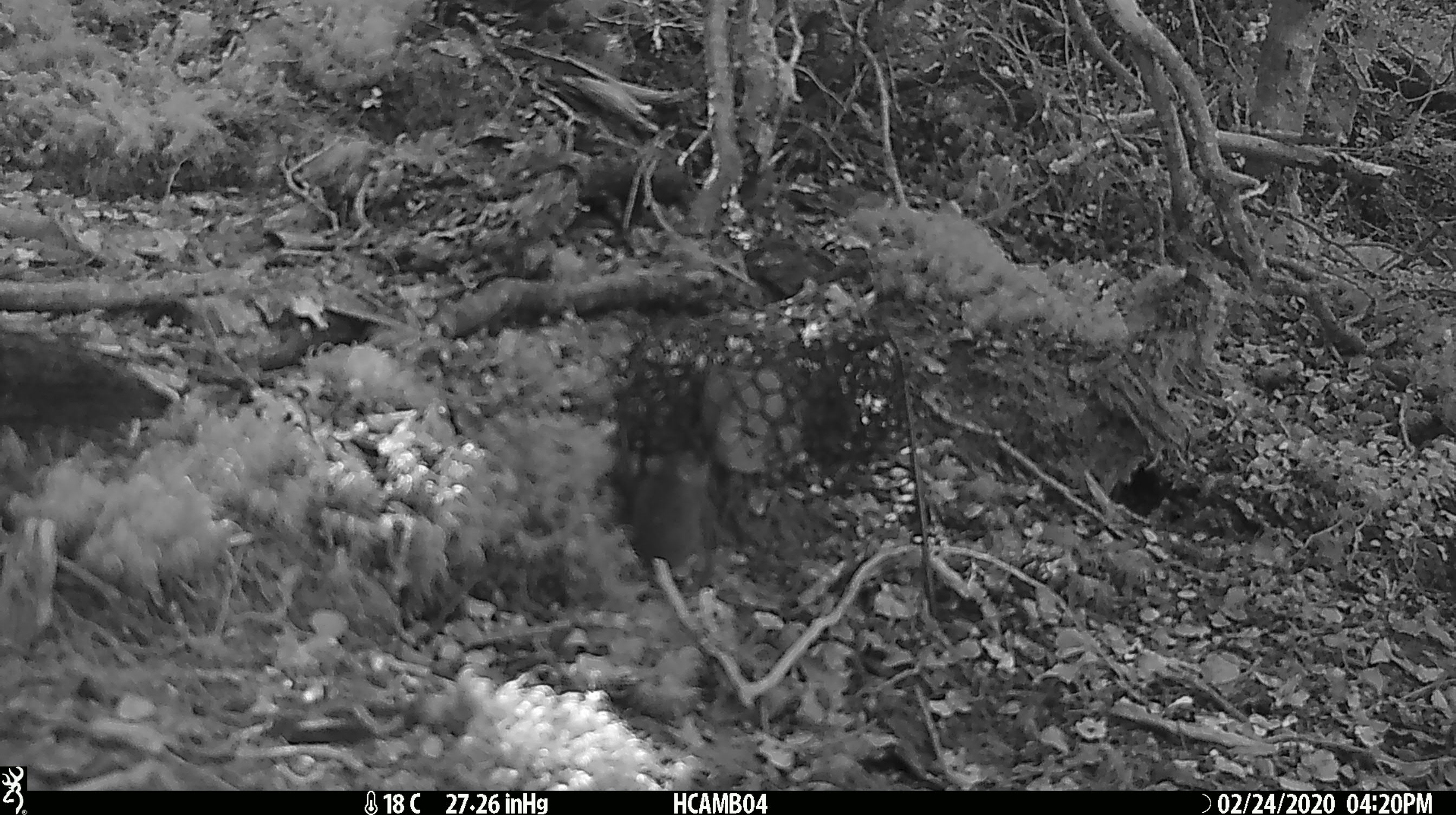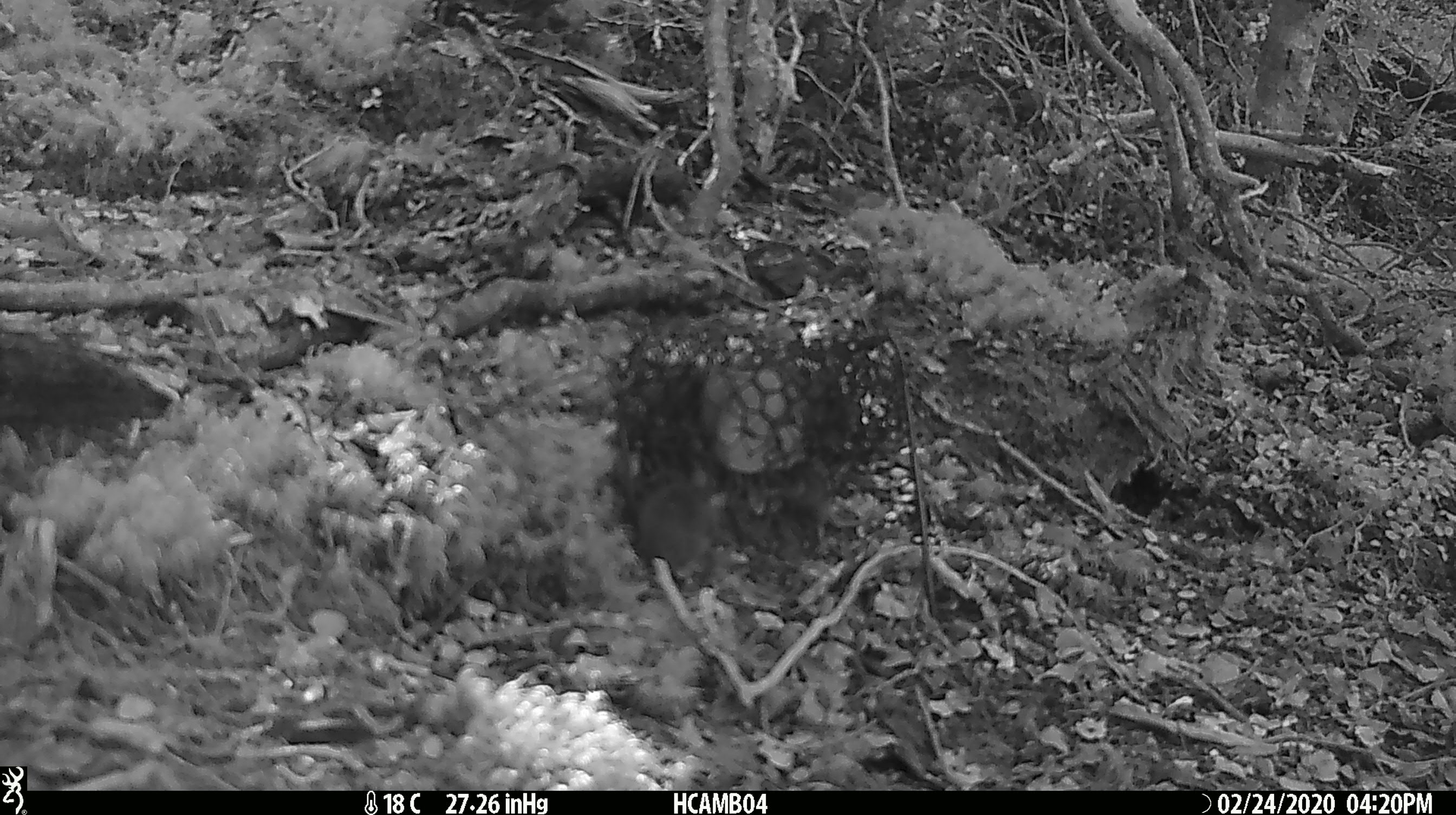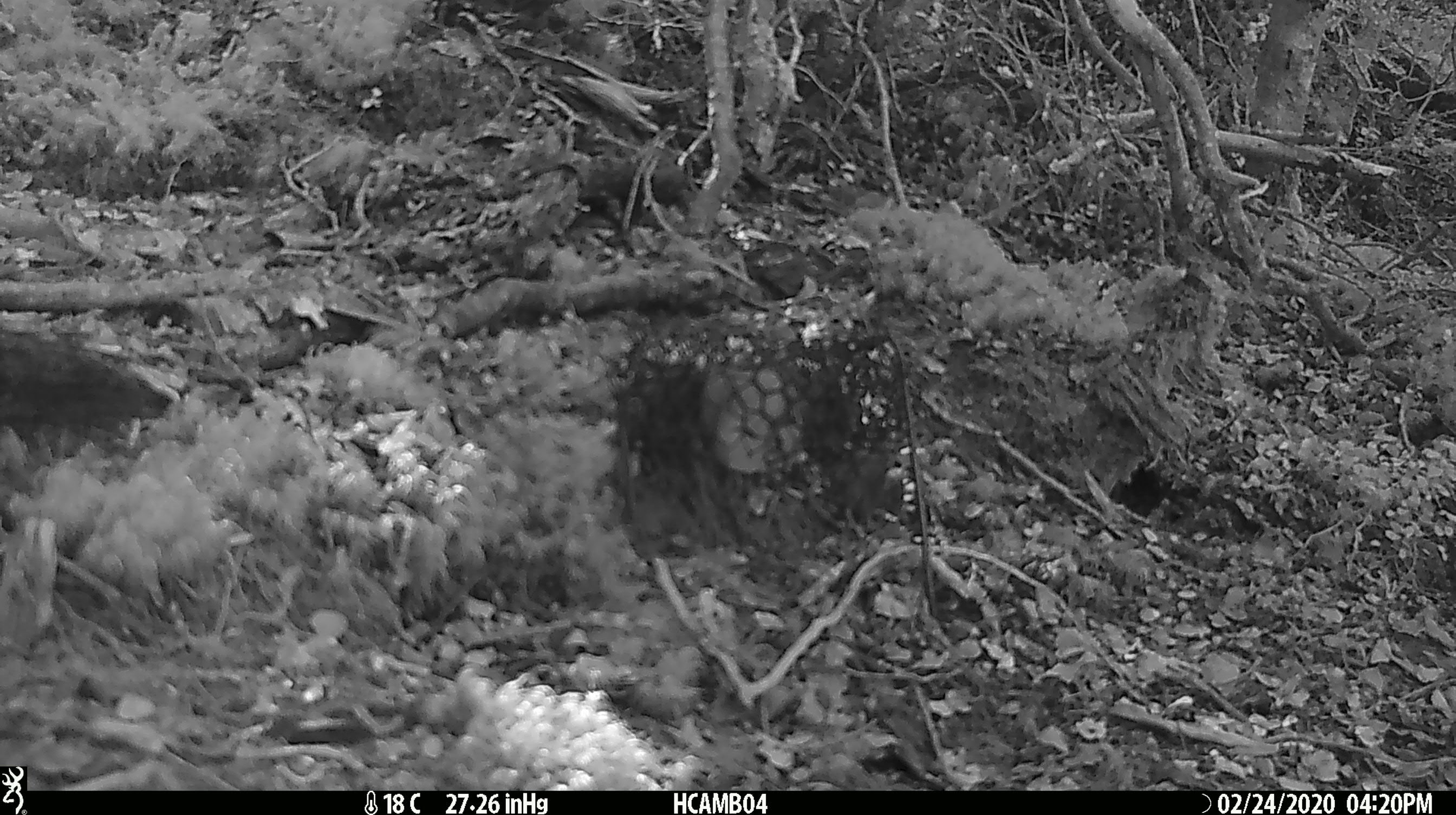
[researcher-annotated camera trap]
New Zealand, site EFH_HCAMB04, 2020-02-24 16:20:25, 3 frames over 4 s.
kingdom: Animalia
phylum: Chordata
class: Mammalia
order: Rodentia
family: Muridae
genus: Mus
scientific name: Mus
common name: mouse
Mouse (Mus).